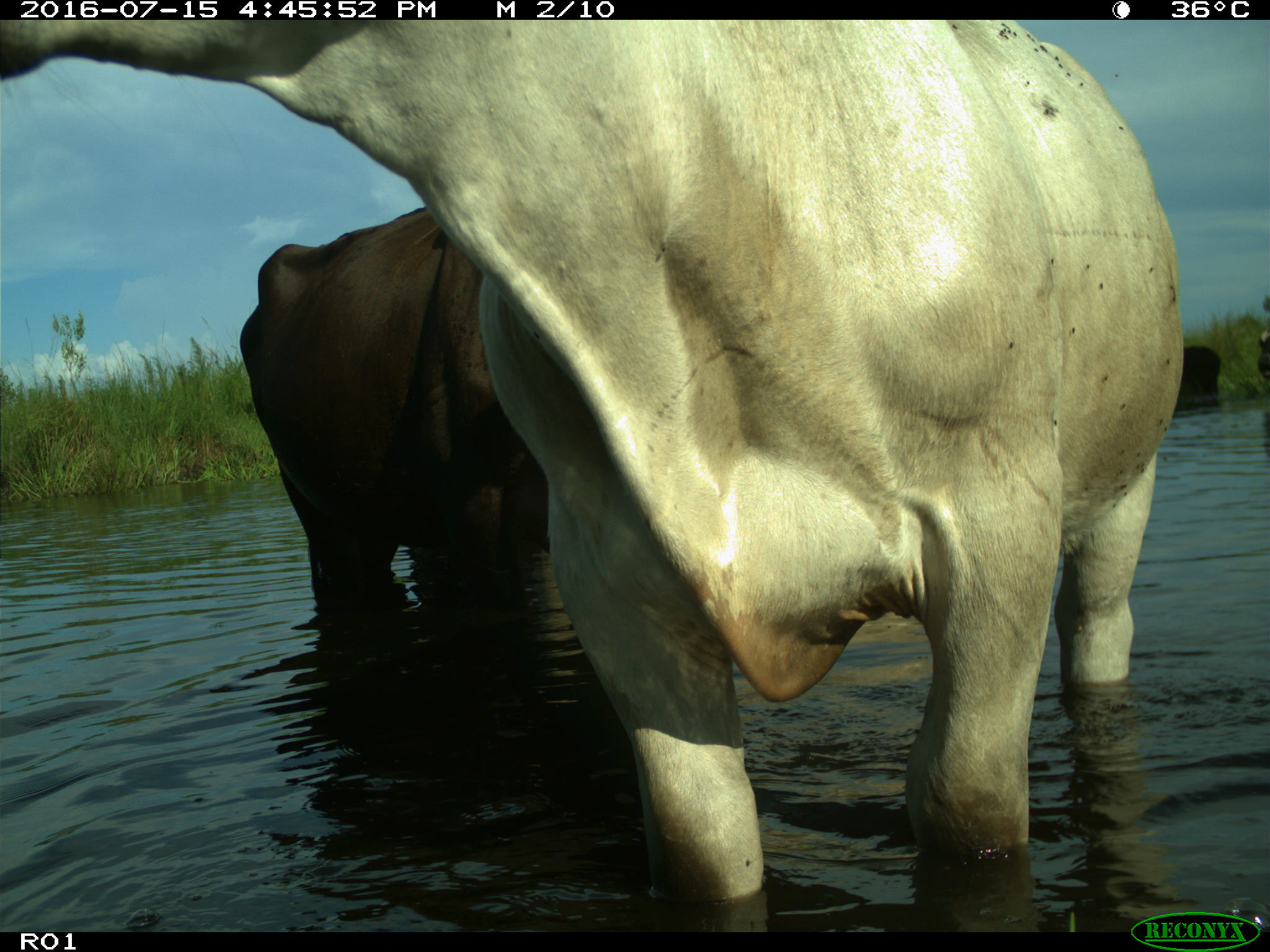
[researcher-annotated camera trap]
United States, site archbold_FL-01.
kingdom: Animalia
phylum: Chordata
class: Mammalia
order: Artiodactyla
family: Bovidae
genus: Bos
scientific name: Bos taurus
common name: domestic cow